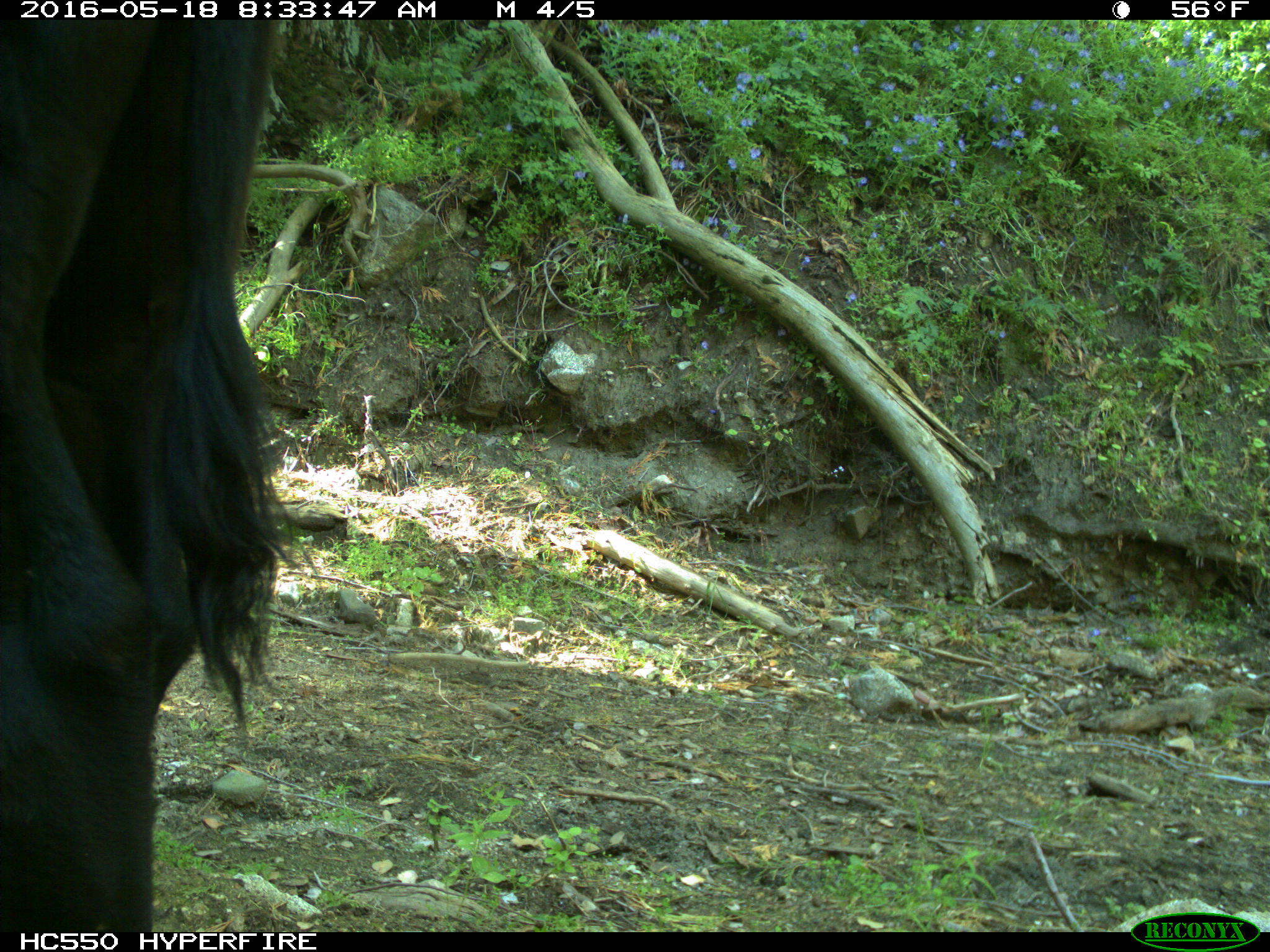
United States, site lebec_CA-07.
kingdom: Animalia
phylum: Chordata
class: Mammalia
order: Artiodactyla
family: Bovidae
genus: Bos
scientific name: Bos taurus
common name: domestic cow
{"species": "Bos taurus (domestic cow)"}